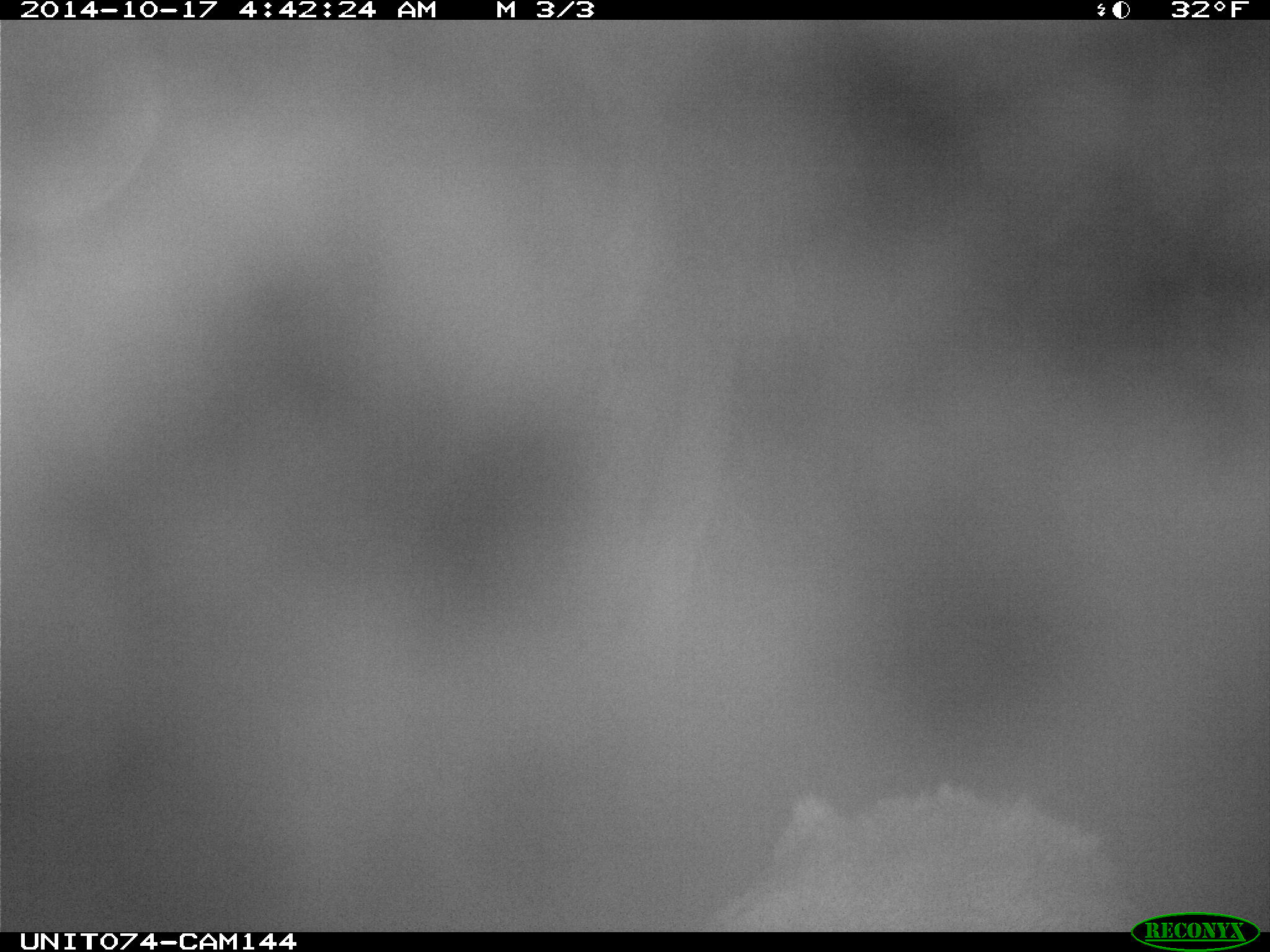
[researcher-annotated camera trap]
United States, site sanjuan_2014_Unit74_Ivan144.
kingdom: Animalia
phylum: Chordata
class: Mammalia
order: Artiodactyla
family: Cervidae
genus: Cervus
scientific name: Cervus elaphus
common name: red deer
Cervus elaphus (red deer).